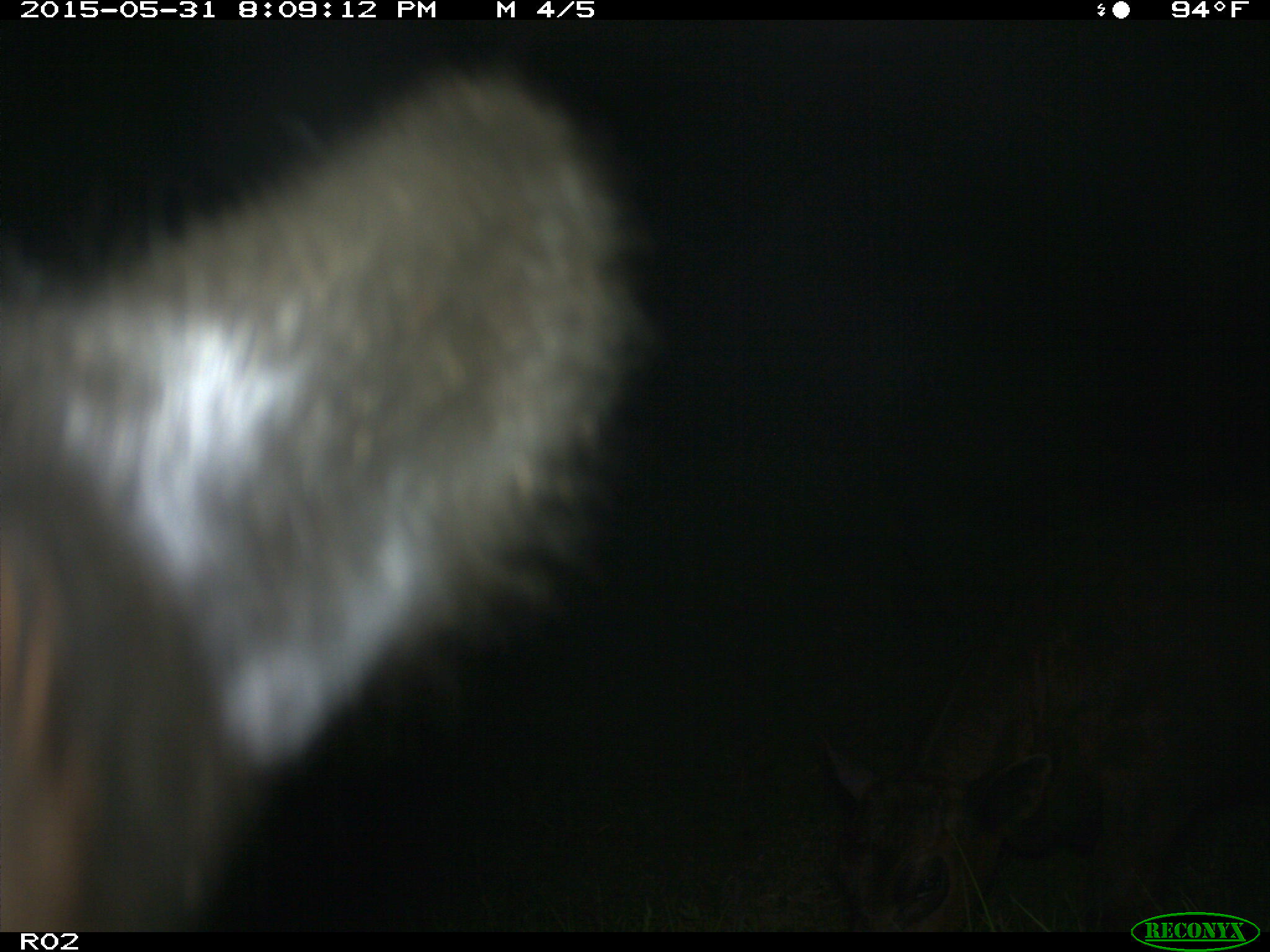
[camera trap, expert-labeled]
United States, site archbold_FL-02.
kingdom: Animalia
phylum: Chordata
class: Mammalia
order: Artiodactyla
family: Bovidae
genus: Bos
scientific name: Bos taurus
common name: domestic cow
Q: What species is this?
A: Bos taurus (domestic cow).